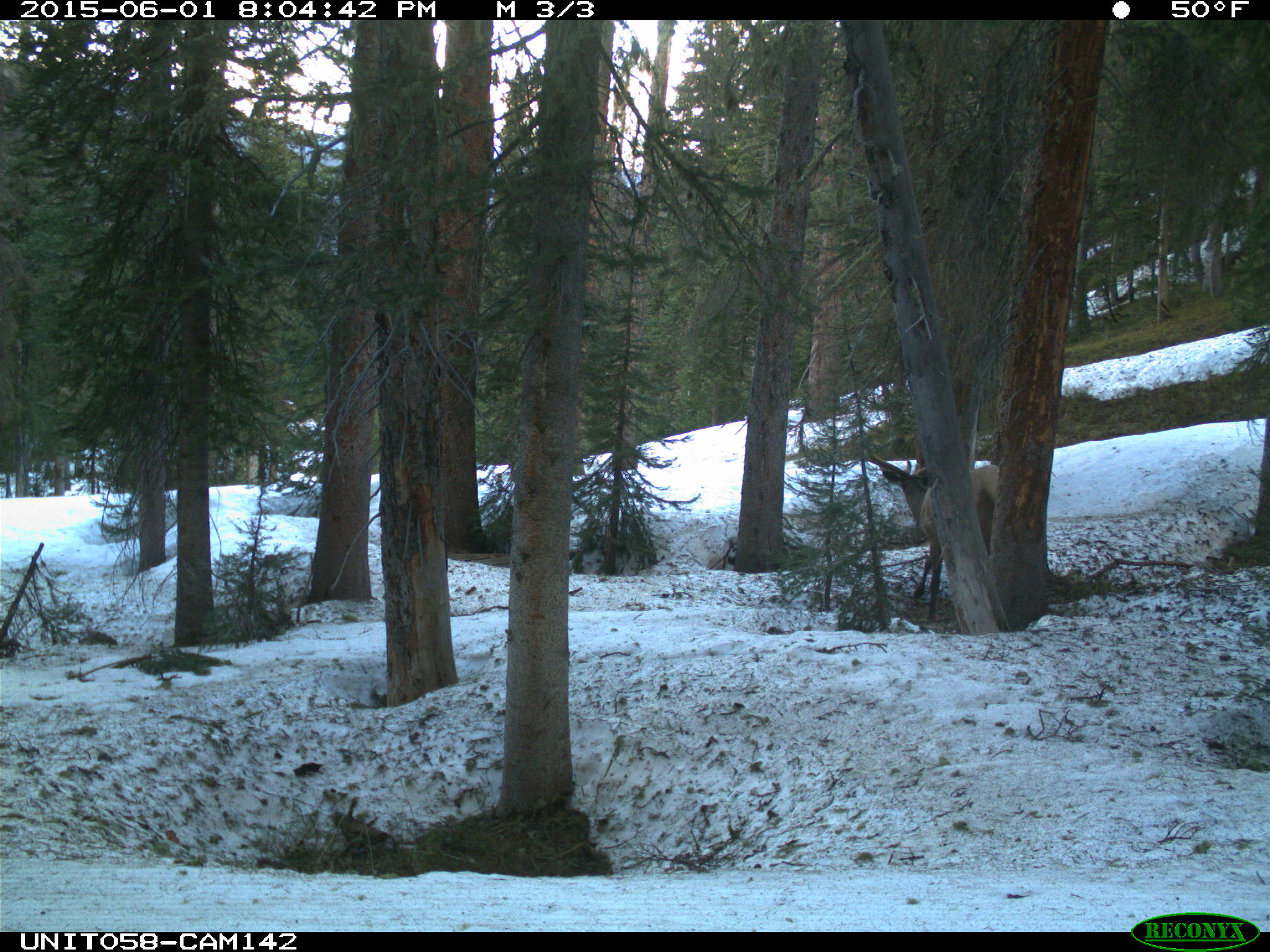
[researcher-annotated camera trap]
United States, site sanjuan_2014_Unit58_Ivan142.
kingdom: Animalia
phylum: Chordata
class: Mammalia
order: Artiodactyla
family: Cervidae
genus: Cervus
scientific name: Cervus elaphus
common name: red deer